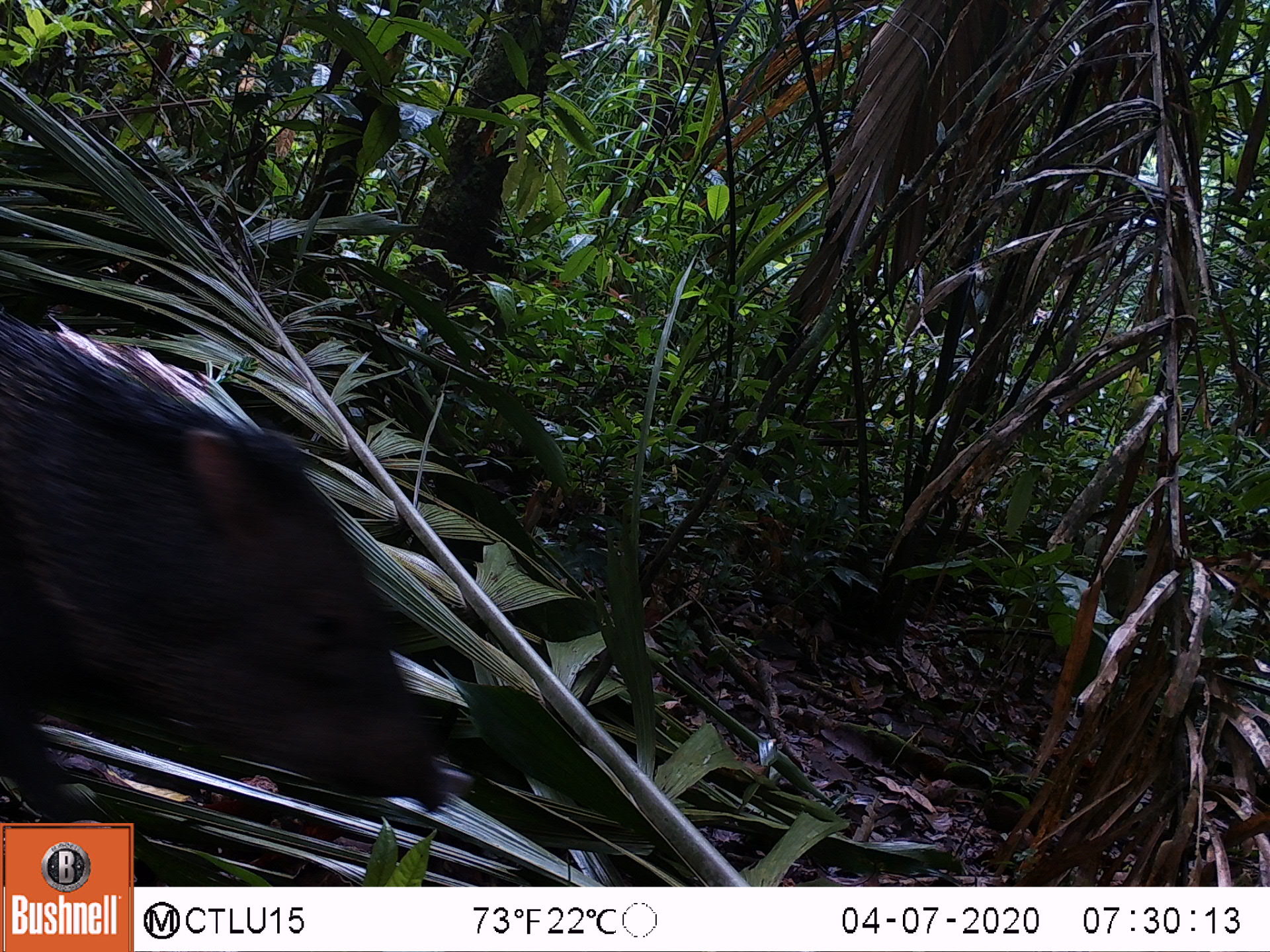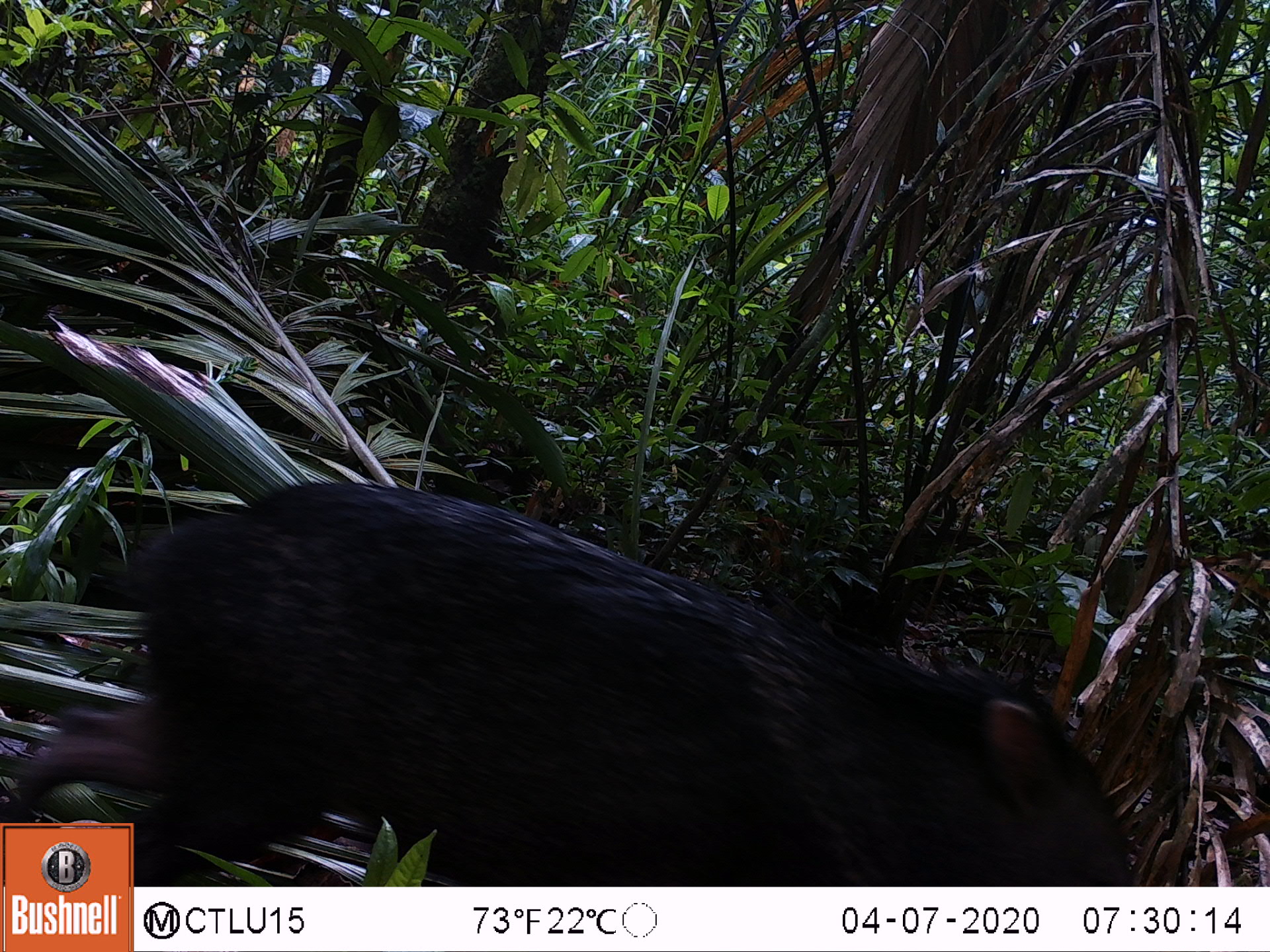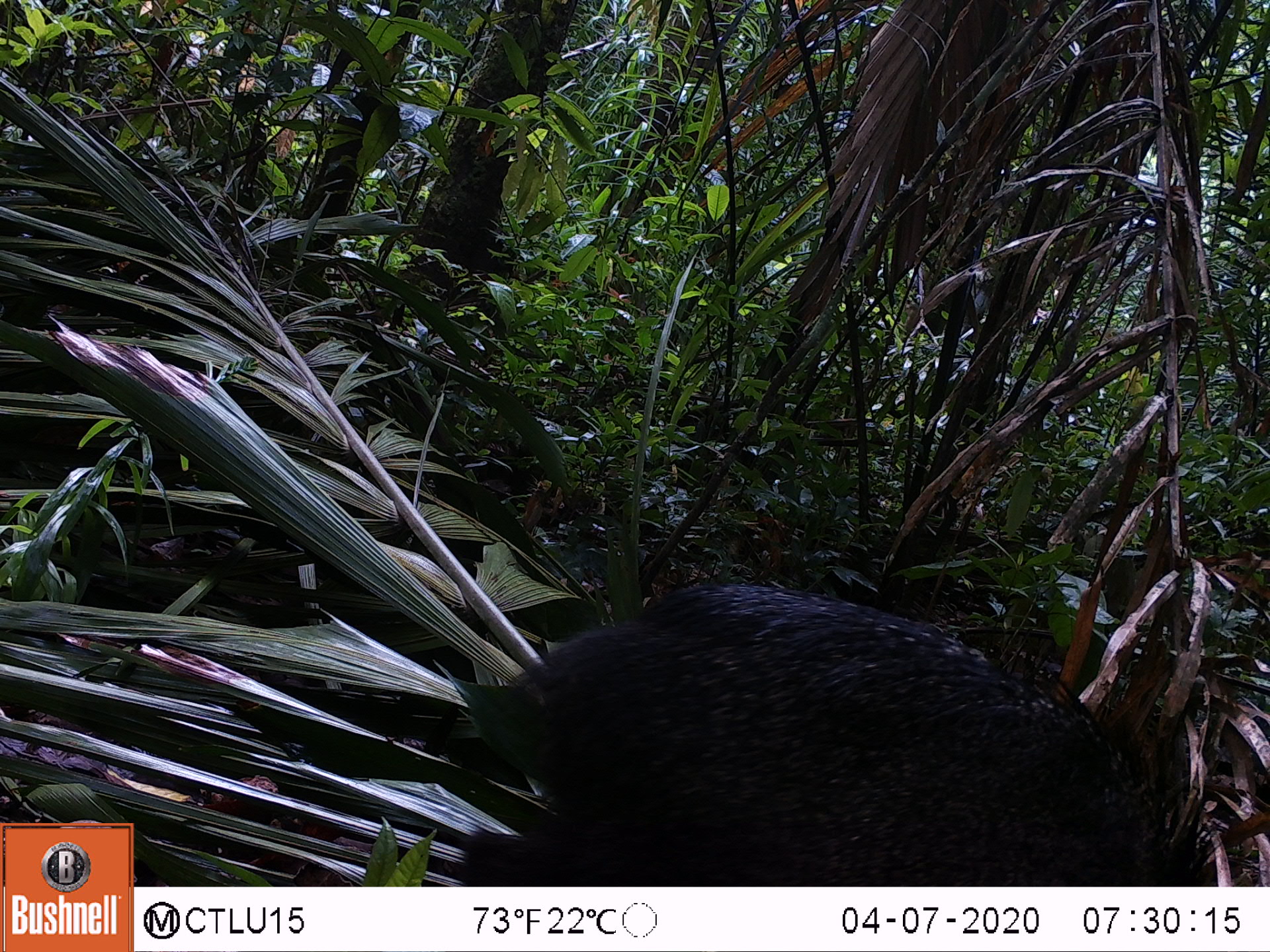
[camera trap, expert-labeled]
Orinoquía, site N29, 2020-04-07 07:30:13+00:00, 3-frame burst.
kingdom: Animalia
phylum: Chordata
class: Mammalia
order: Artiodactyla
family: Tayassuidae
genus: Pecari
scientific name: Pecari tajacu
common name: collared peccary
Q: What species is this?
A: Collared peccary (Pecari tajacu).